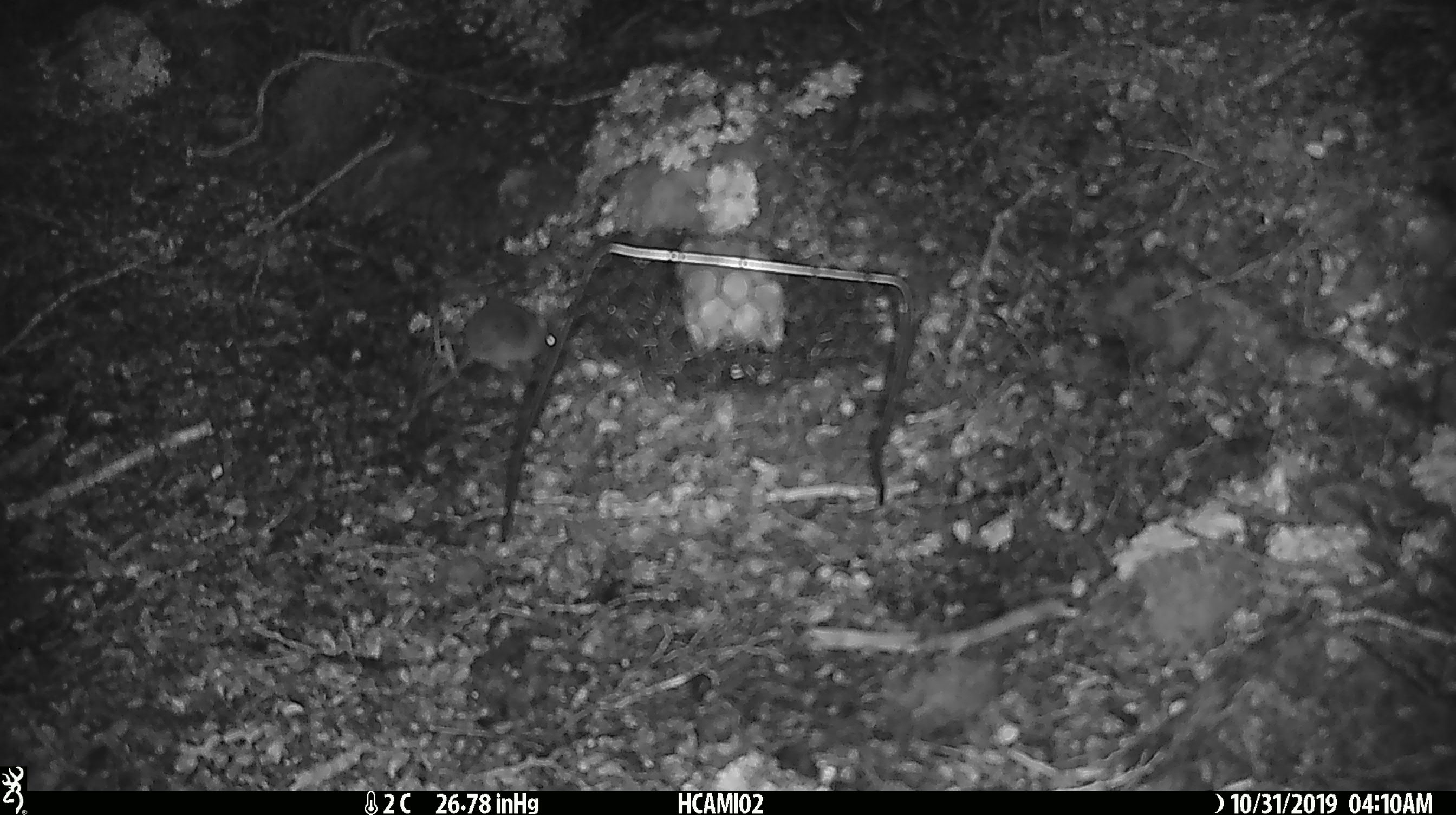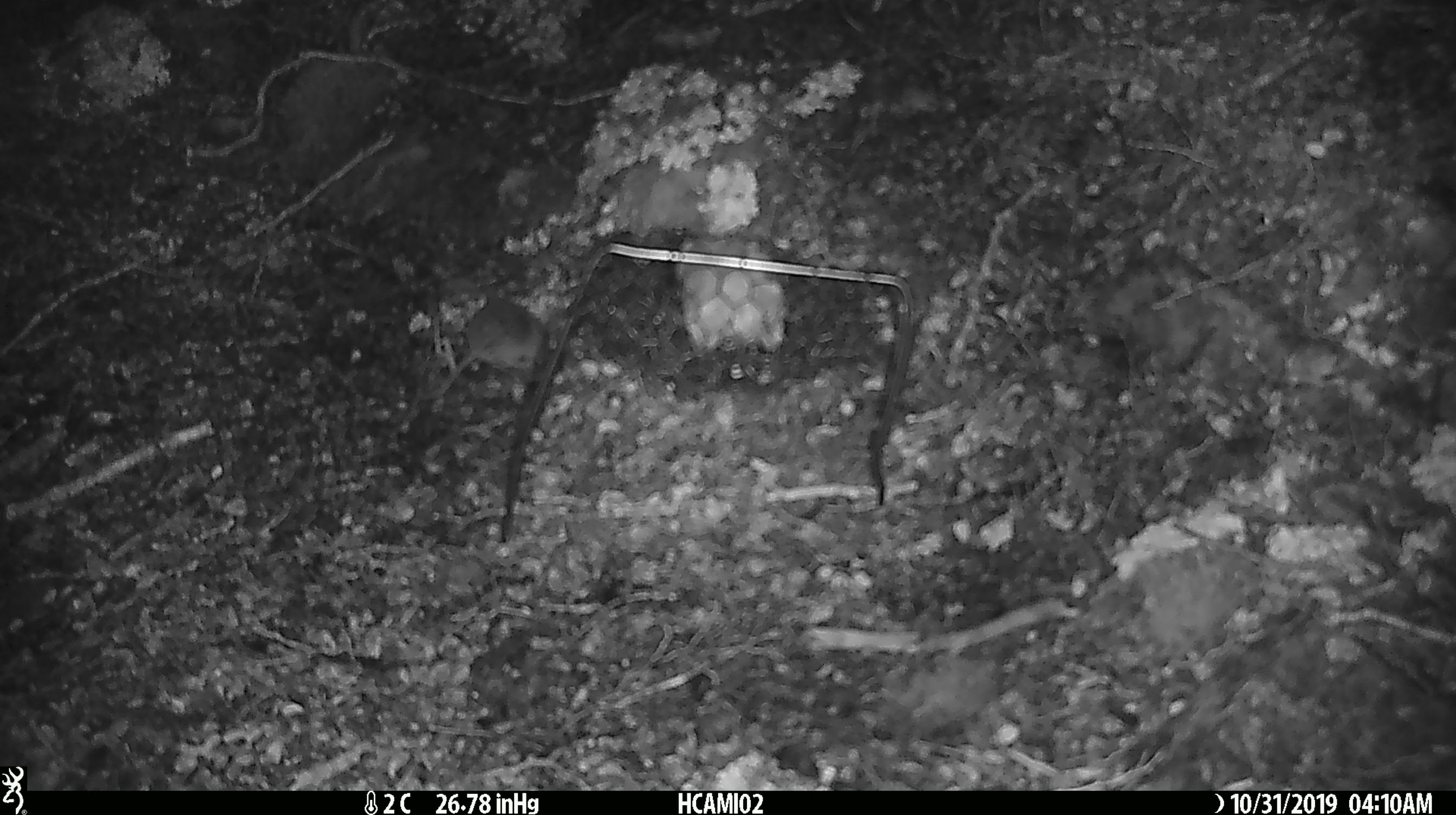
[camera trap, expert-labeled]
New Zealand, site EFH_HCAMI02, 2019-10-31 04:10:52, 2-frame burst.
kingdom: Animalia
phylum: Chordata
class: Mammalia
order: Rodentia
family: Muridae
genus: Mus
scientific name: Mus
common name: mouse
Mouse (Mus).